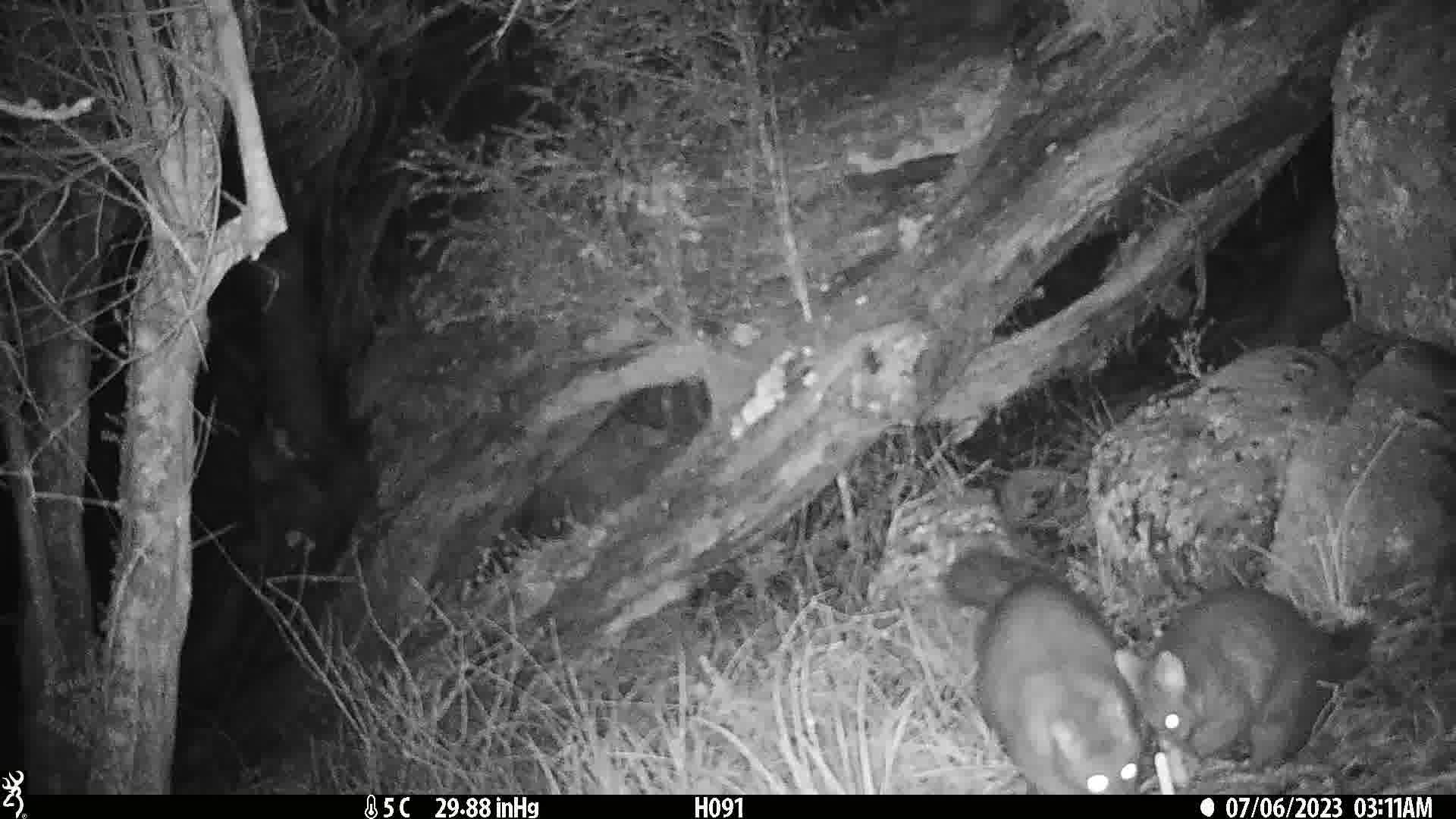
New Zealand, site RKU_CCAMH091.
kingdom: Animalia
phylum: Chordata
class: Mammalia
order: Diprotodontia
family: Phalangeridae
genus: Trichosurus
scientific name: Trichosurus vulpecula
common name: common brushtail possum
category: possum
Possum (common brushtail possum) (Trichosurus vulpecula).